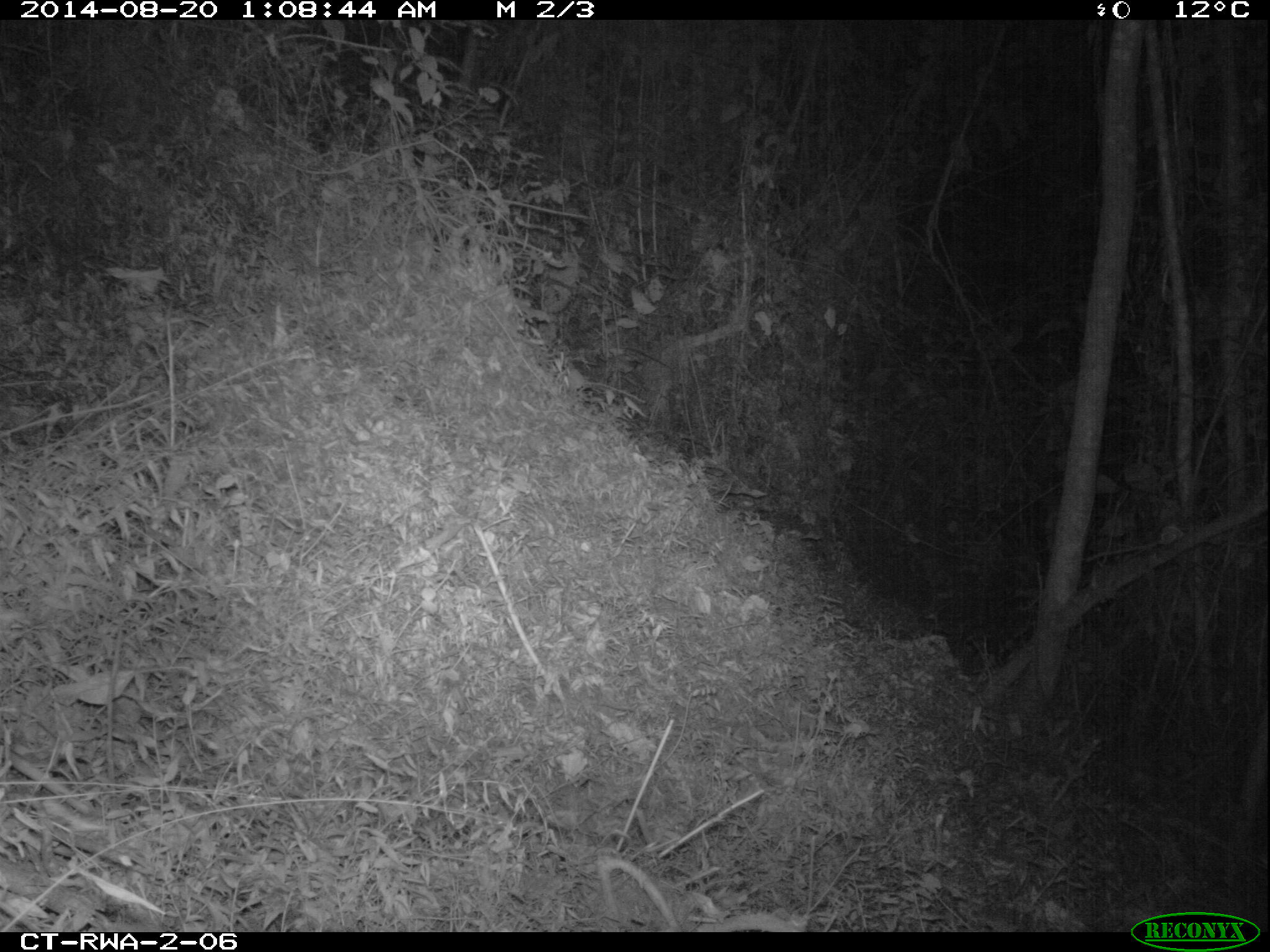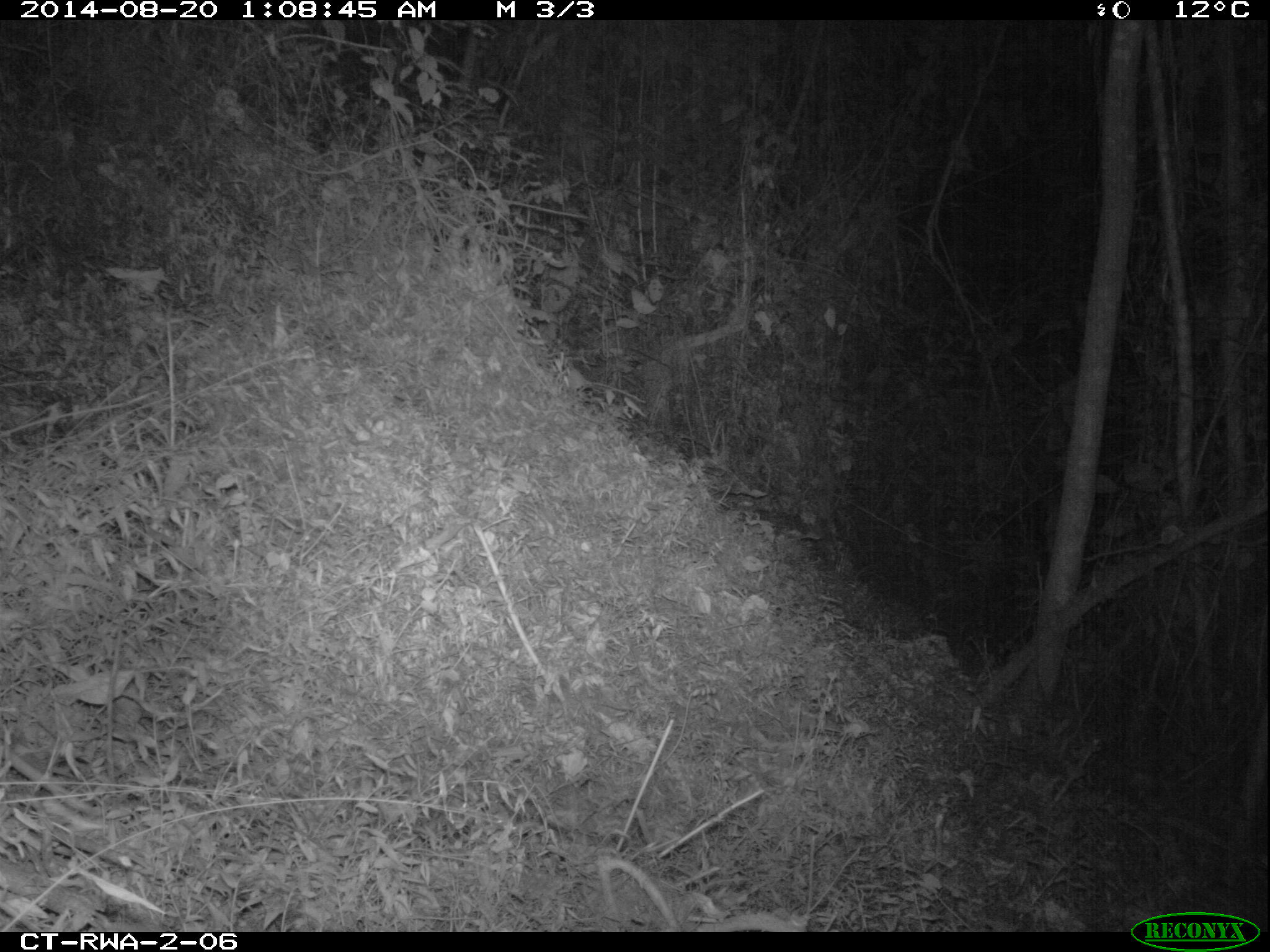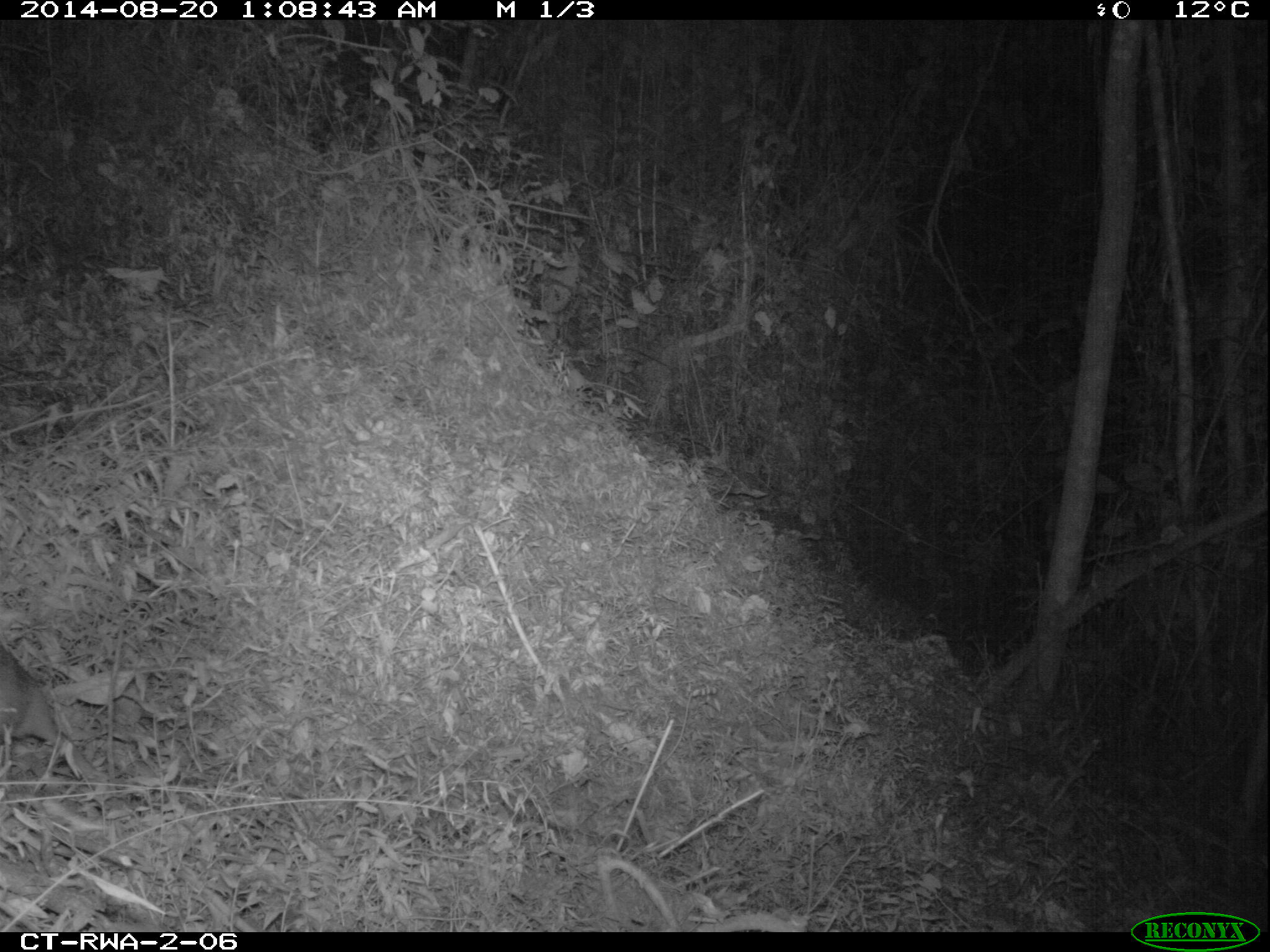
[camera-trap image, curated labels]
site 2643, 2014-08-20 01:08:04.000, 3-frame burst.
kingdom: Animalia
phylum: Chordata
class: Mammalia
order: Rodentia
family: Nesomyidae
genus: Cricetomys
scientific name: Cricetomys gambianus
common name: african giant pouched rat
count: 1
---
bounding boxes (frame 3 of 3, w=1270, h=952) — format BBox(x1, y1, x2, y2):
cricetomys gambianus: BBox(0, 639, 104, 788)